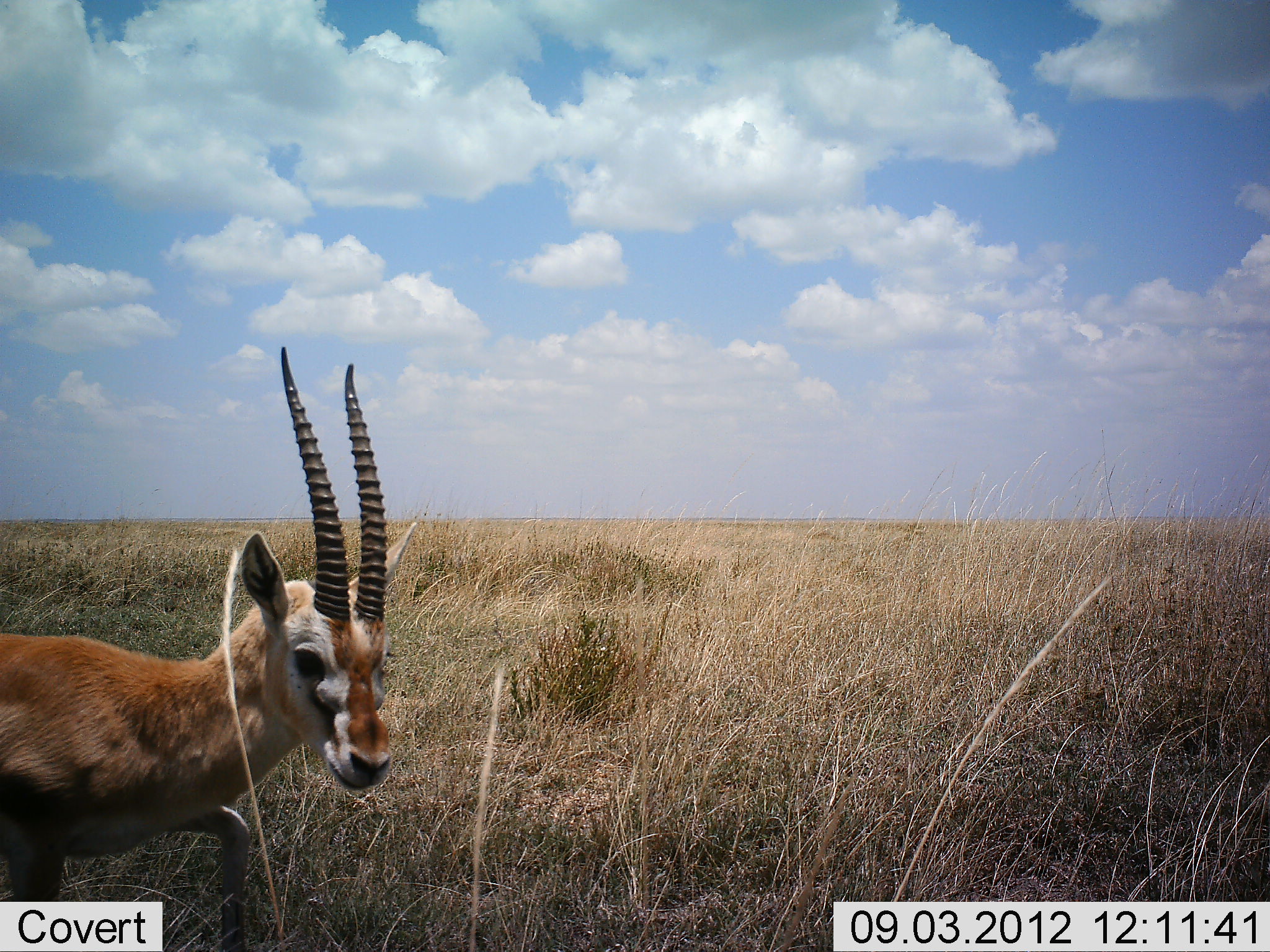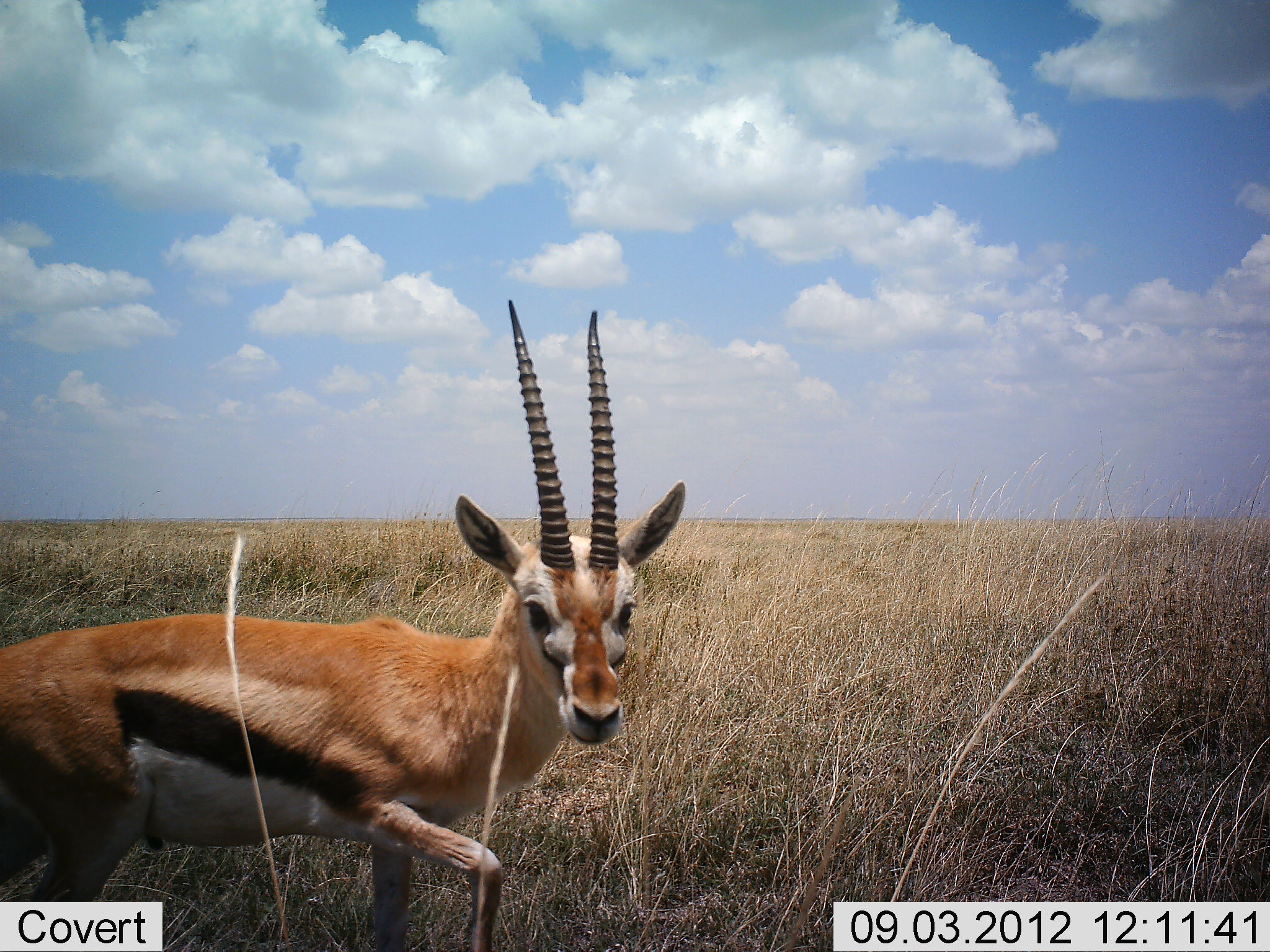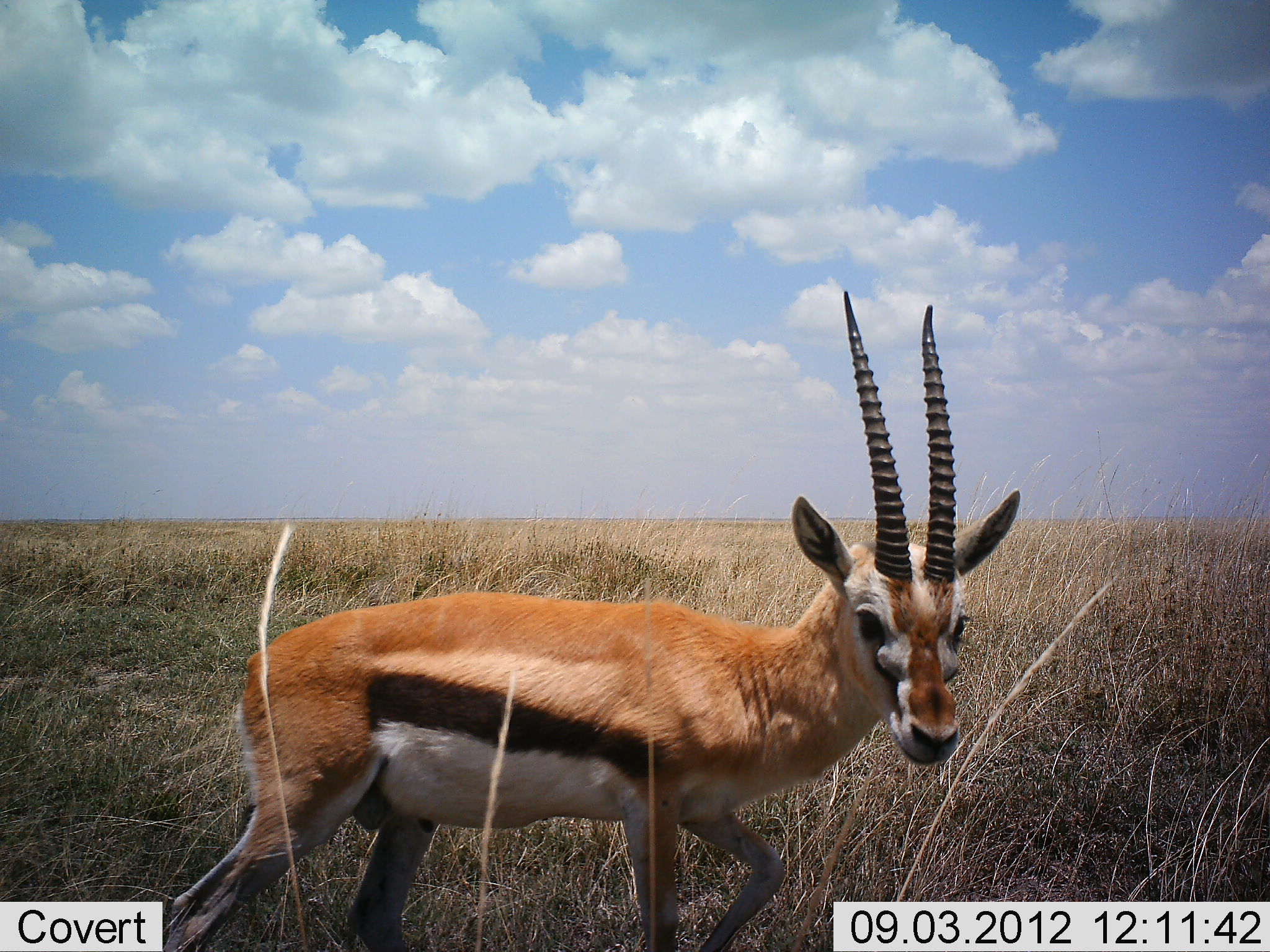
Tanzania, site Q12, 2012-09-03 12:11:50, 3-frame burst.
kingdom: Animalia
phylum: Chordata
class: Mammalia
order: Artiodactyla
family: Bovidae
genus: Eudorcas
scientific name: Eudorcas thomsonii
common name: thomson's gazelle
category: gazellethomsons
Gazellethomsons (thomson's gazelle) (Eudorcas thomsonii), count 1. Behavior (volunteer vote fractions): standing 0%, resting 0%, moving 100%, interacting 0%. Young present (vote fraction): 0%. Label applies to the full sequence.